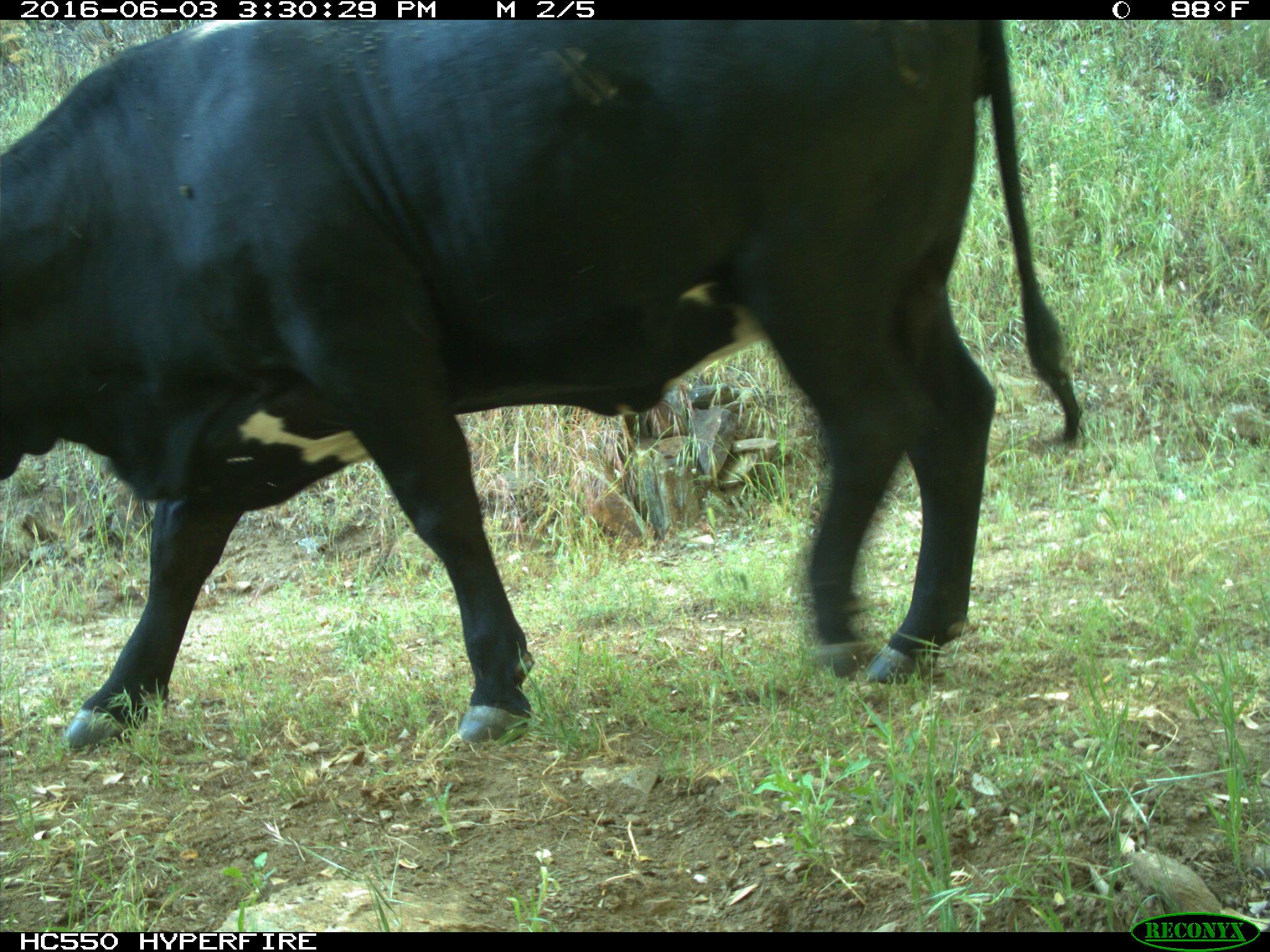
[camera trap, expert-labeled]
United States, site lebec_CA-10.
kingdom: Animalia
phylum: Chordata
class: Mammalia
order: Artiodactyla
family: Bovidae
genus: Bos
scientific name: Bos taurus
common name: domestic cow